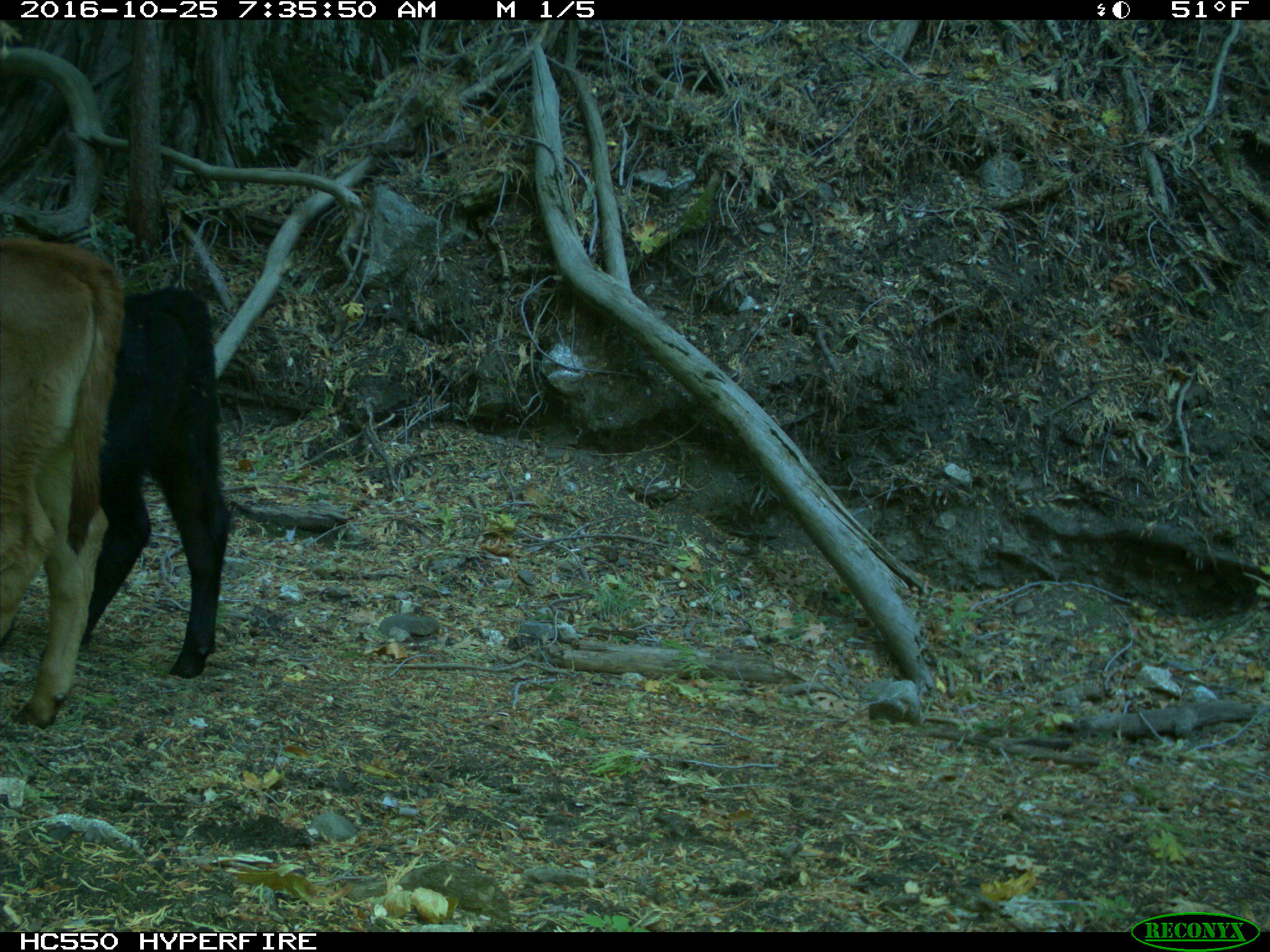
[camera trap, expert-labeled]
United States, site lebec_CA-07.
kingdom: Animalia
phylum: Chordata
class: Mammalia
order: Artiodactyla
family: Bovidae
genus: Bos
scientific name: Bos taurus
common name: domestic cow